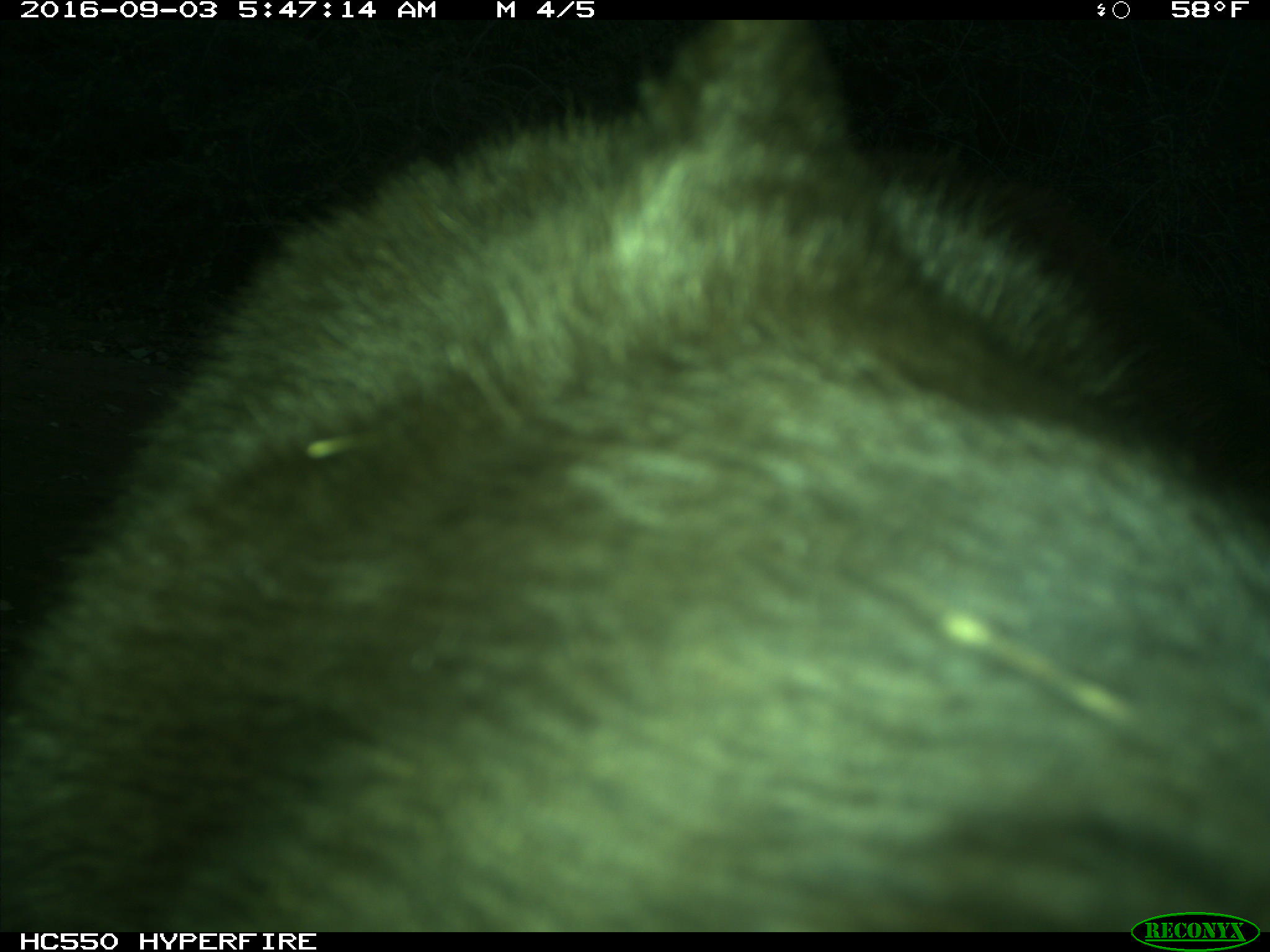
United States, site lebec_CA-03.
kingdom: Animalia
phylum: Chordata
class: Mammalia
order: Carnivora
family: Ursidae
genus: Ursus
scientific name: Ursus americanus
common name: american black bear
Ursus americanus (american black bear).